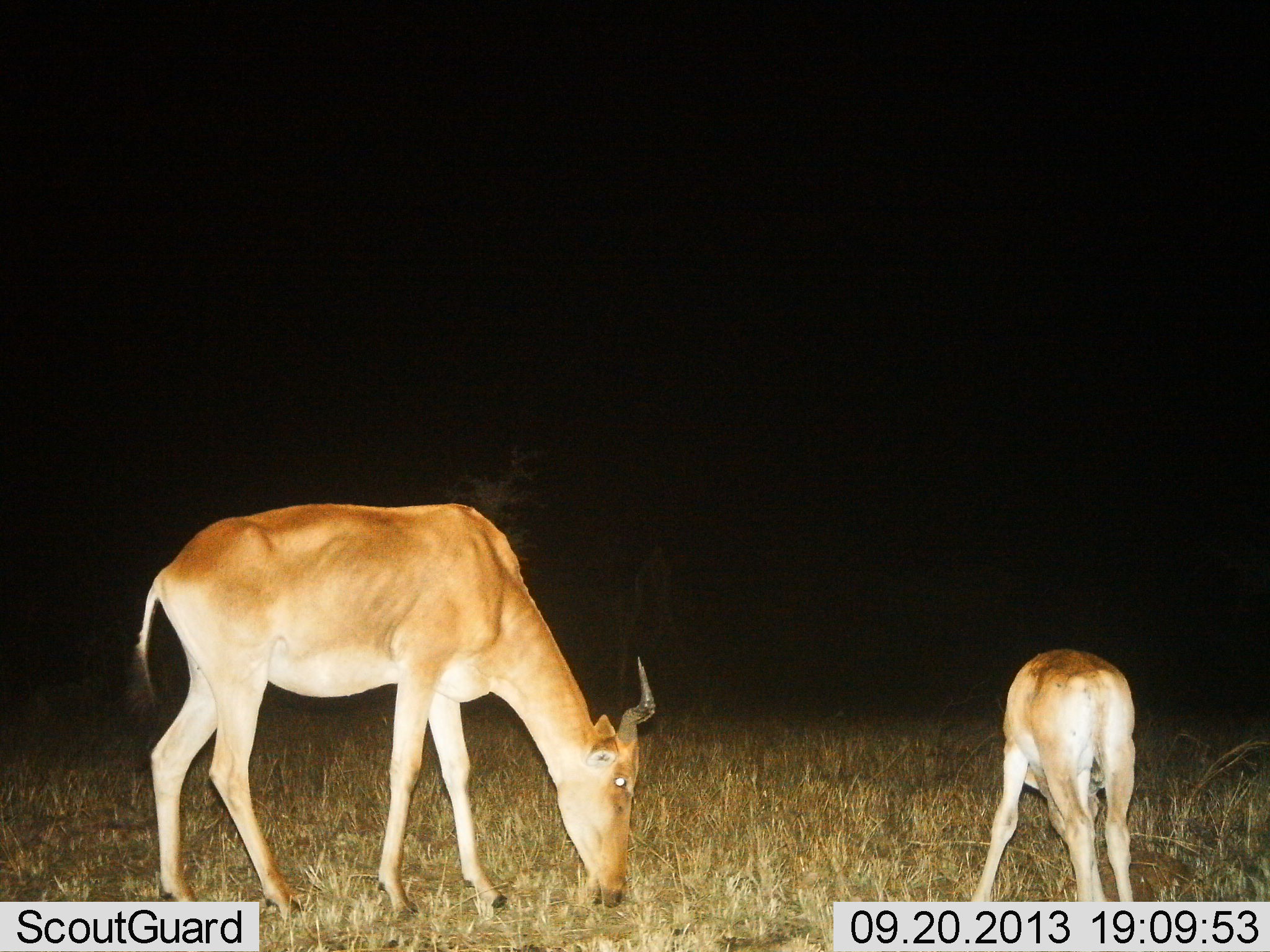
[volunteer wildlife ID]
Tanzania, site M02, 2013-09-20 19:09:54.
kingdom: Animalia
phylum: Chordata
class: Mammalia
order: Artiodactyla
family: Bovidae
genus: Alcelaphus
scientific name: Alcelaphus buselaphus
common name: hartebeest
Hartebeest (Alcelaphus buselaphus), count 2. Behavior (volunteer vote fractions): standing 8%, resting 0%, moving 0%, interacting 0%. Young present (vote fraction): 73%. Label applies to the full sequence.